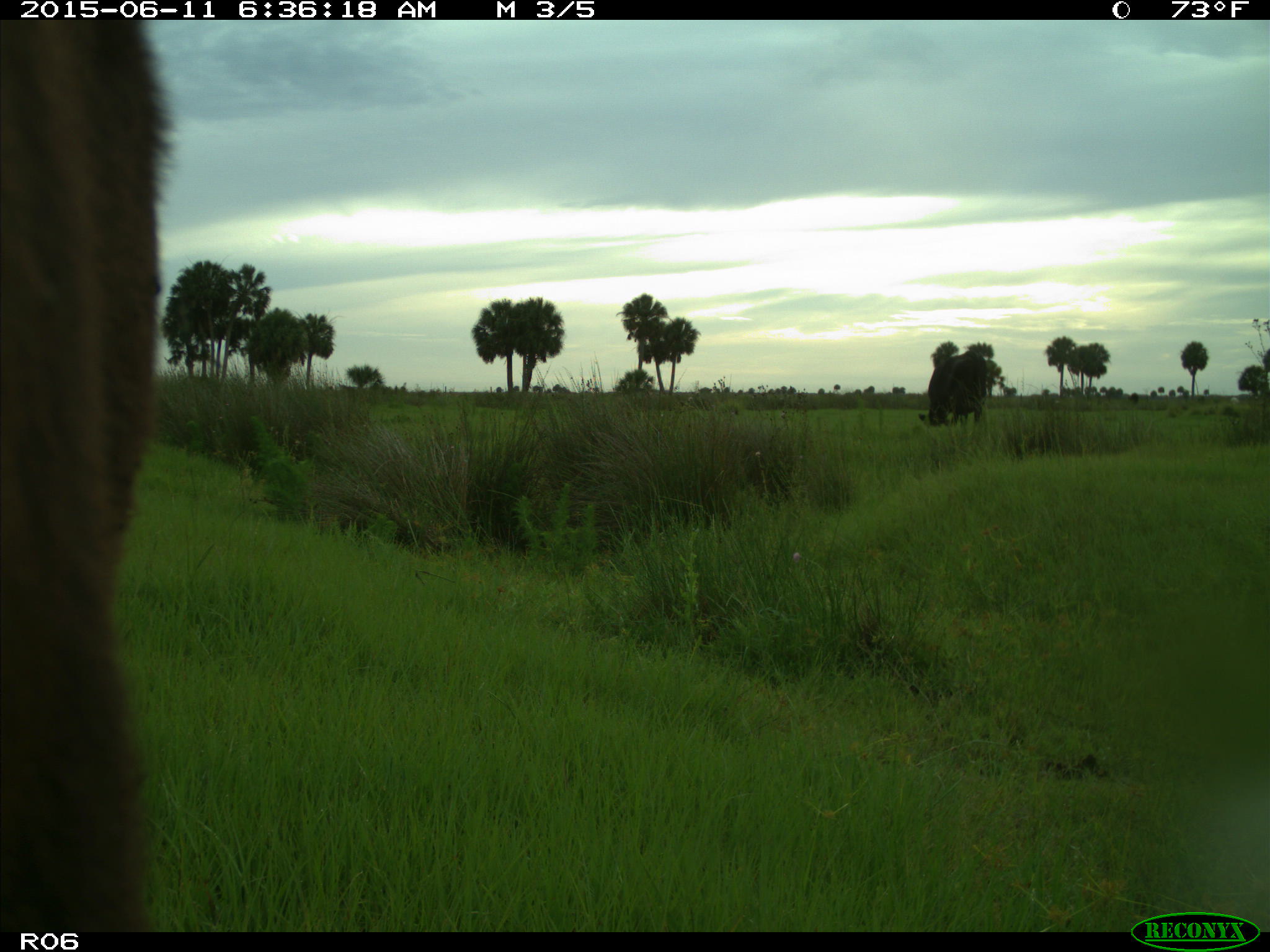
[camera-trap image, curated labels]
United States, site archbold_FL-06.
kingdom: Animalia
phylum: Chordata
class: Mammalia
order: Artiodactyla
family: Bovidae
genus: Bos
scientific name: Bos taurus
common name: domestic cow